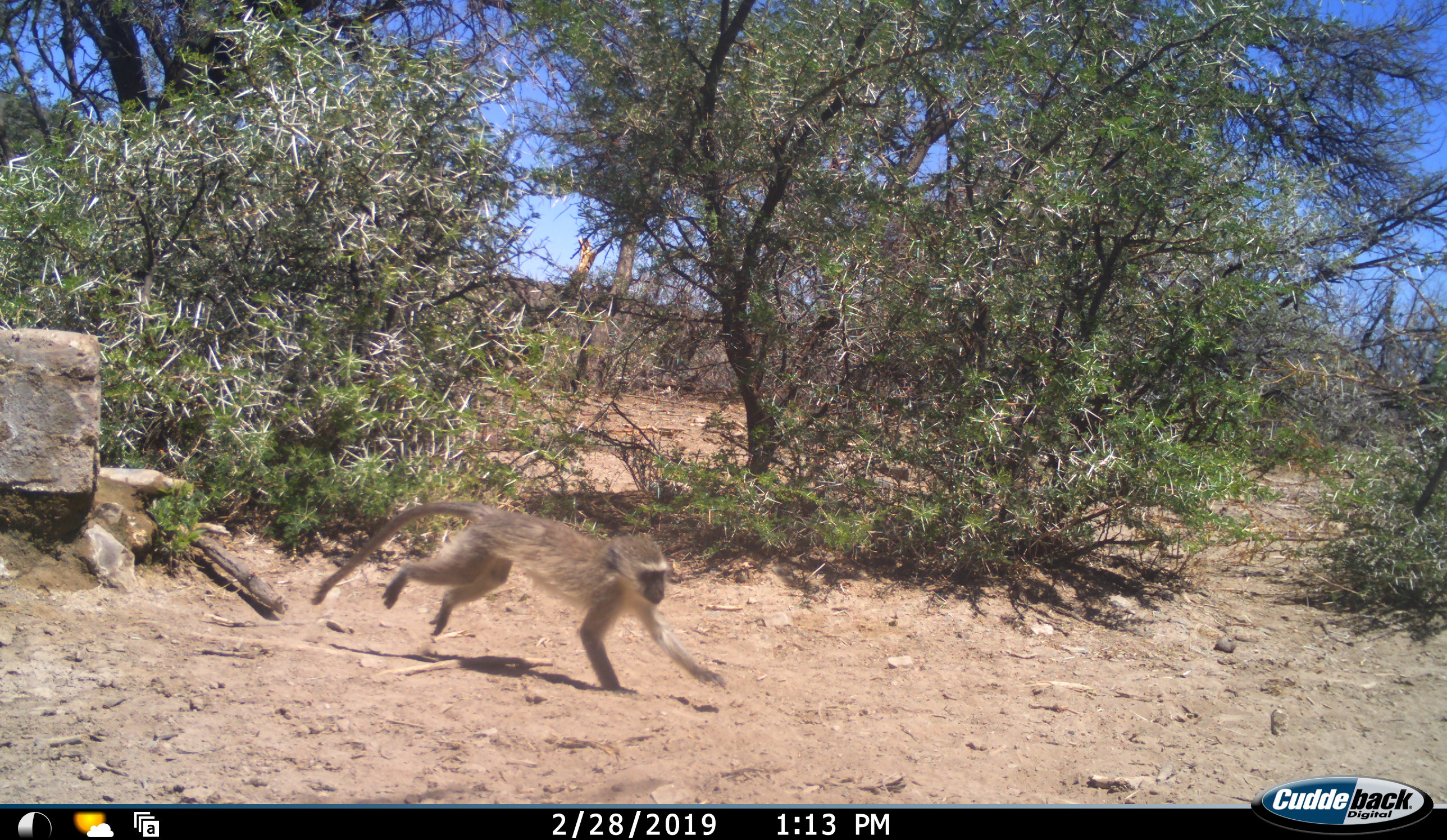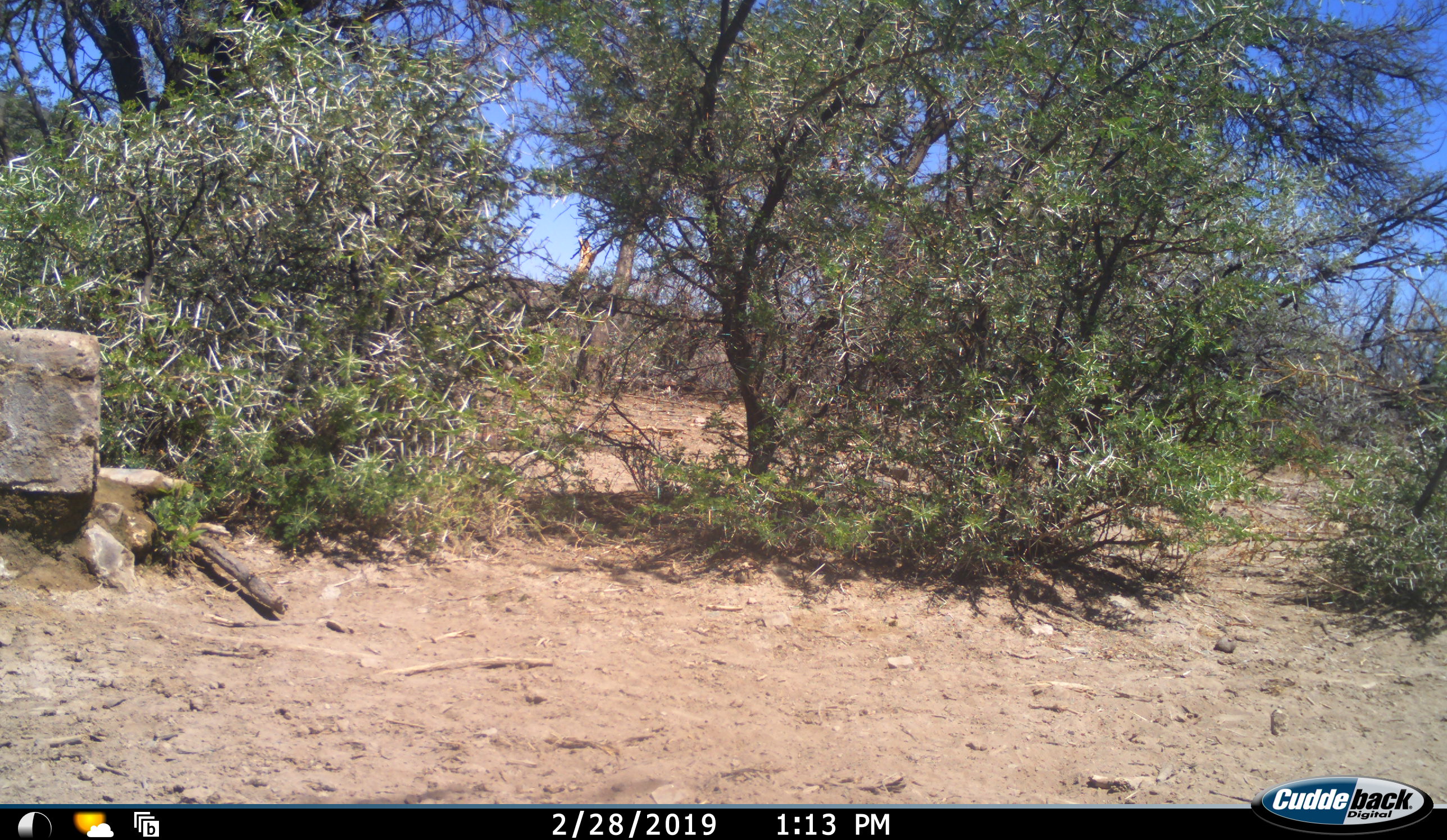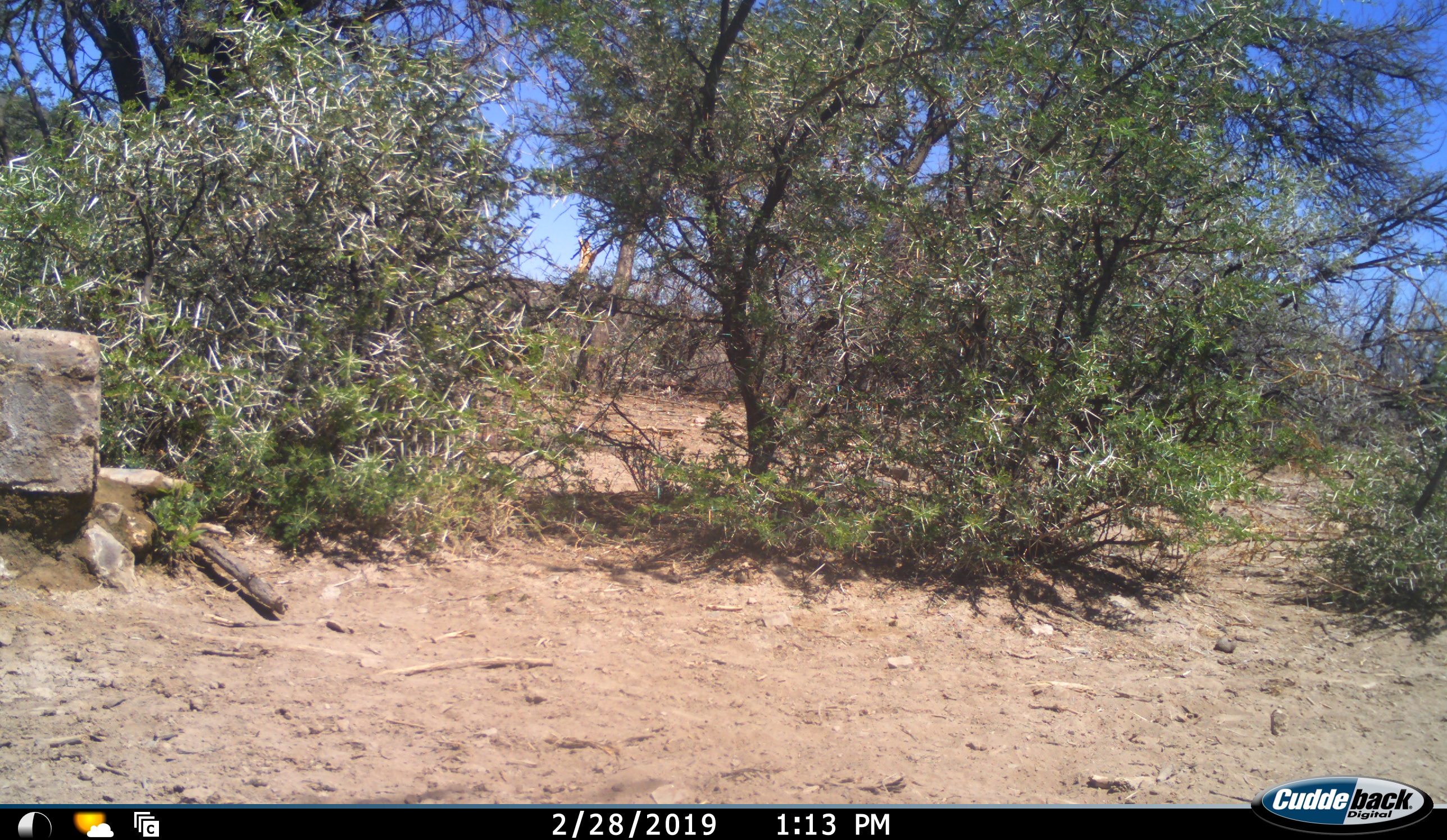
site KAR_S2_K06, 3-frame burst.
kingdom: Animalia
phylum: Chordata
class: Mammalia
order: Primates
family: Cercopithecidae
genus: Chlorocebus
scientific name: Chlorocebus pygerythrus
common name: vervet monkey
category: monkeyvervet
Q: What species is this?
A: Monkeyvervet (vervet monkey) (Chlorocebus pygerythrus).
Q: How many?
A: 1.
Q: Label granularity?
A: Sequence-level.